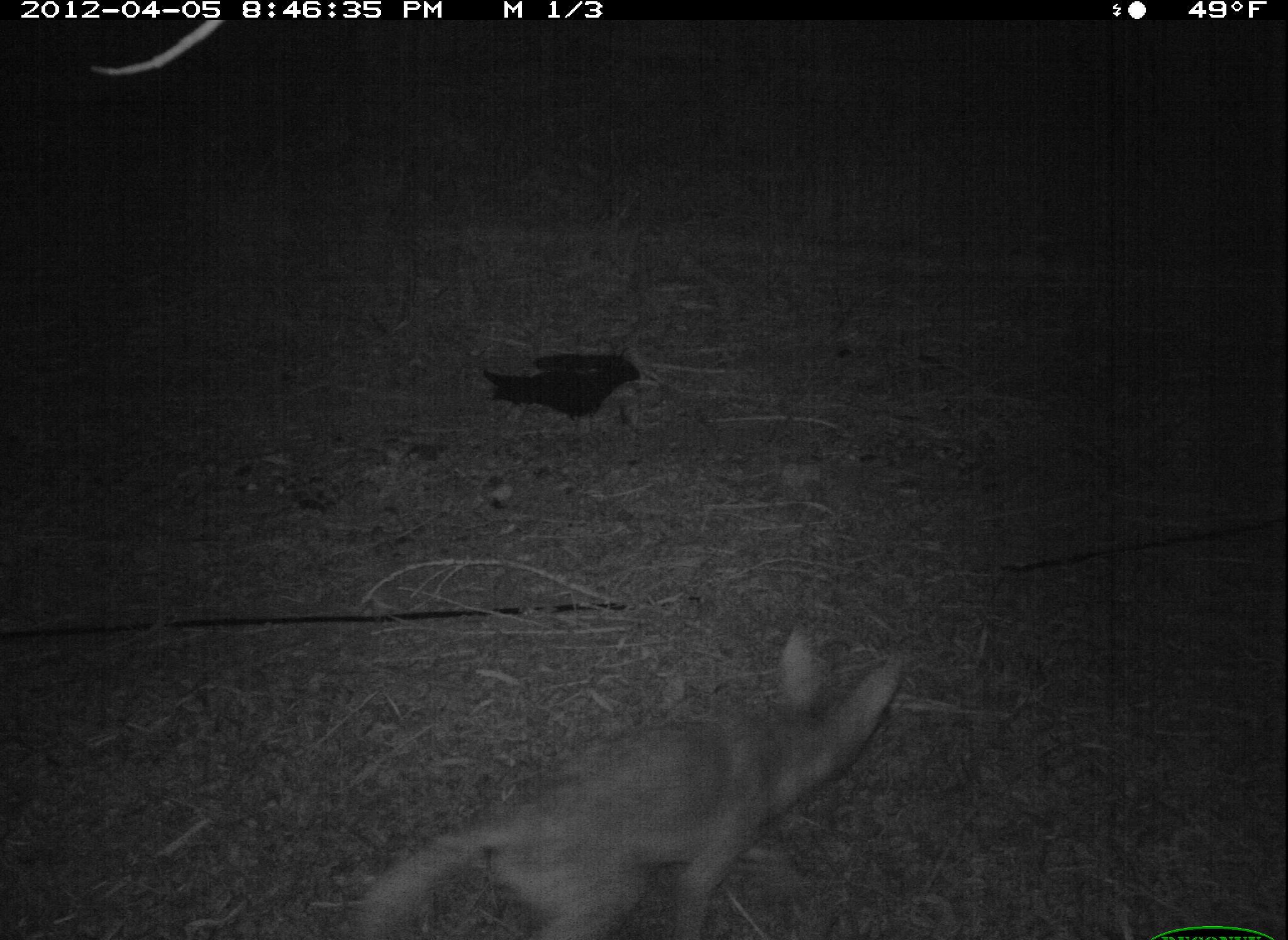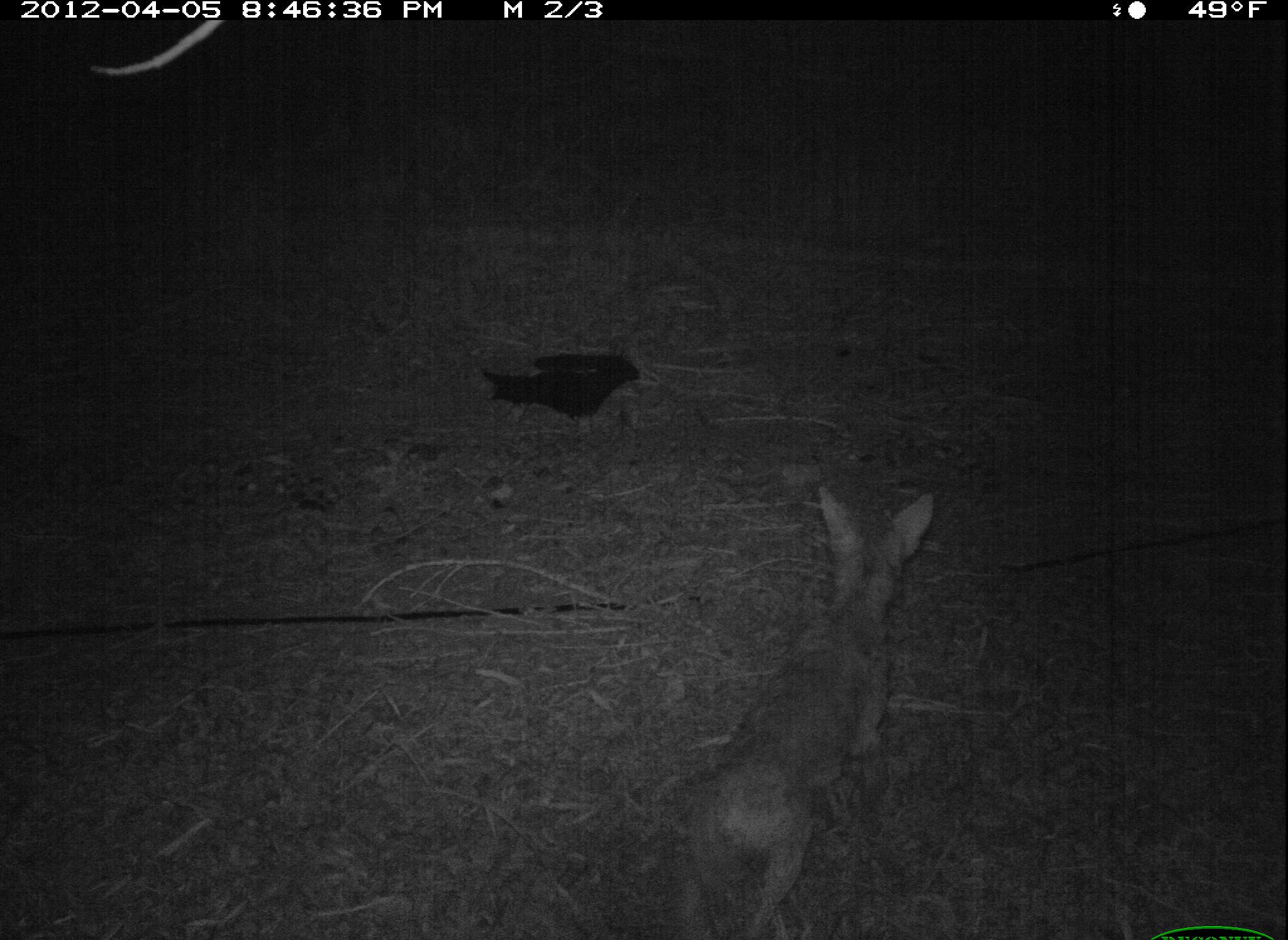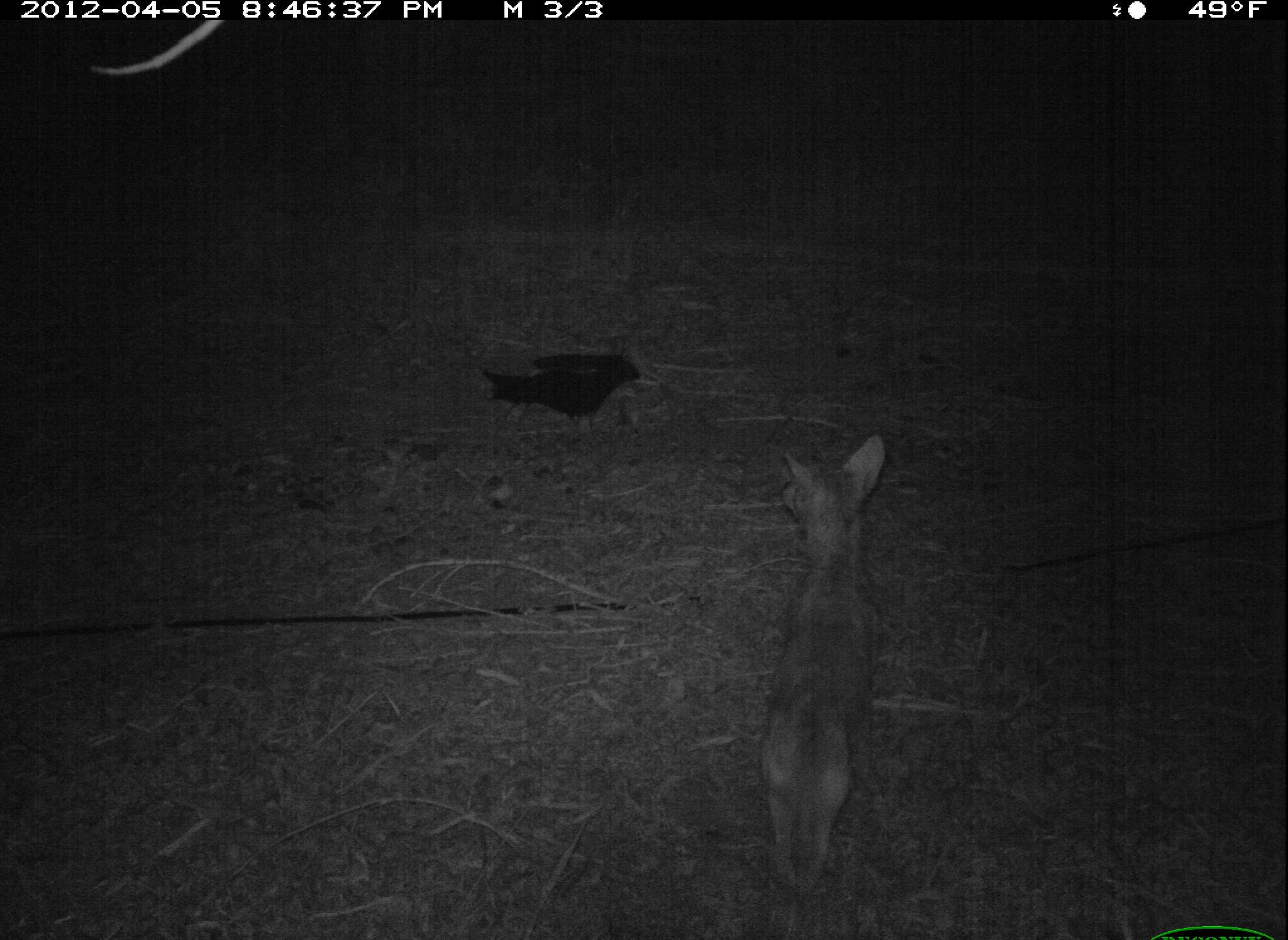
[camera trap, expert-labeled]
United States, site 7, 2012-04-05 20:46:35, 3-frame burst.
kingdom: Animalia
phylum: Chordata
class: Mammalia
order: Carnivora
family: Canidae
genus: Canis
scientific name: Canis latrans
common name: coyote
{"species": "coyote (Canis latrans)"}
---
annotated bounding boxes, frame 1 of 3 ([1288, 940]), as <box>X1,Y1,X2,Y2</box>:
coyote: <box>346,619,918,940</box>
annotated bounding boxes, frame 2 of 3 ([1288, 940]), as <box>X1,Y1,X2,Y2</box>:
coyote: <box>670,465,945,936</box>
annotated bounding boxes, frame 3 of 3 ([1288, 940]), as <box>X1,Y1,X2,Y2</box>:
coyote: <box>753,438,902,897</box>